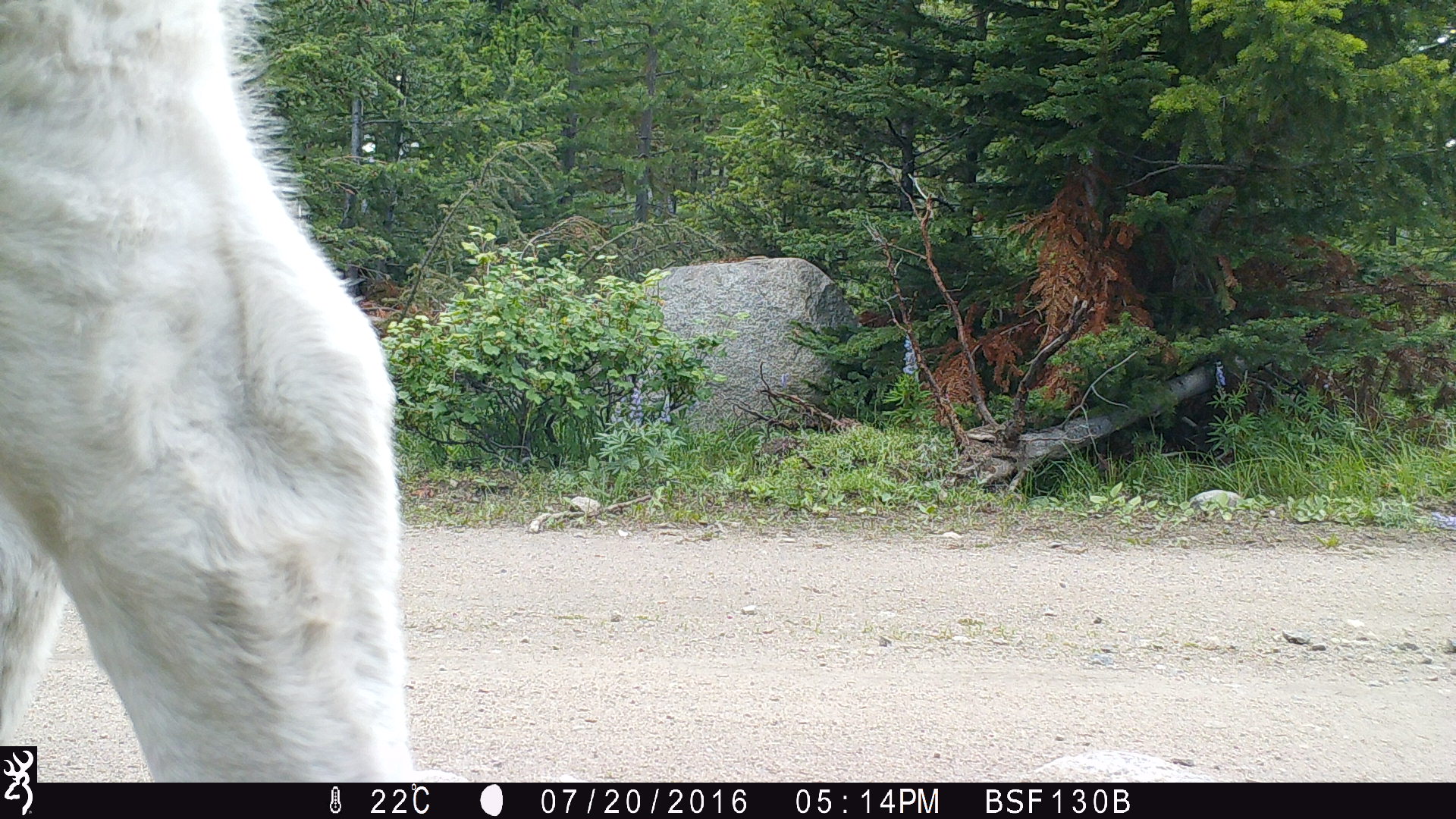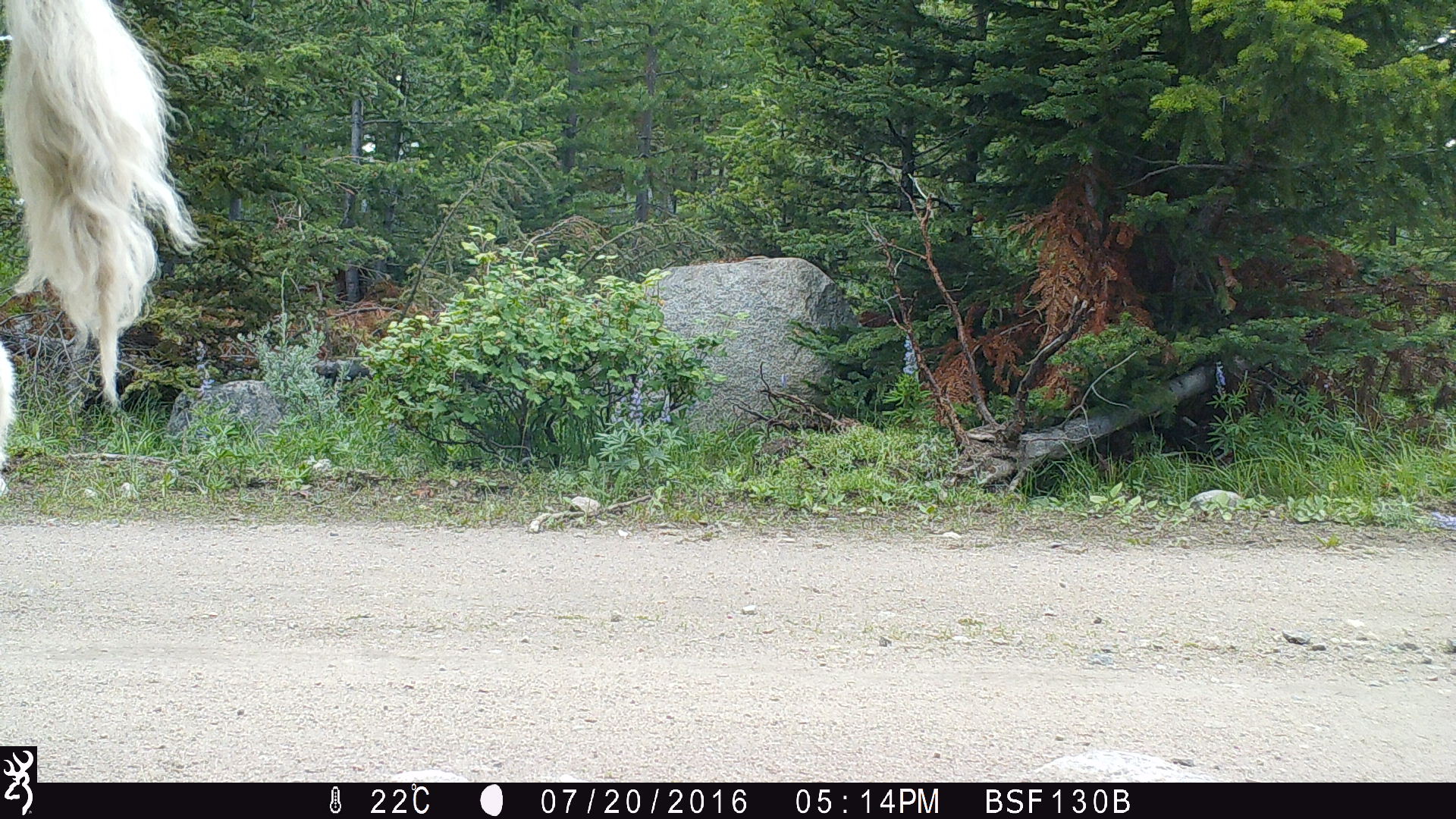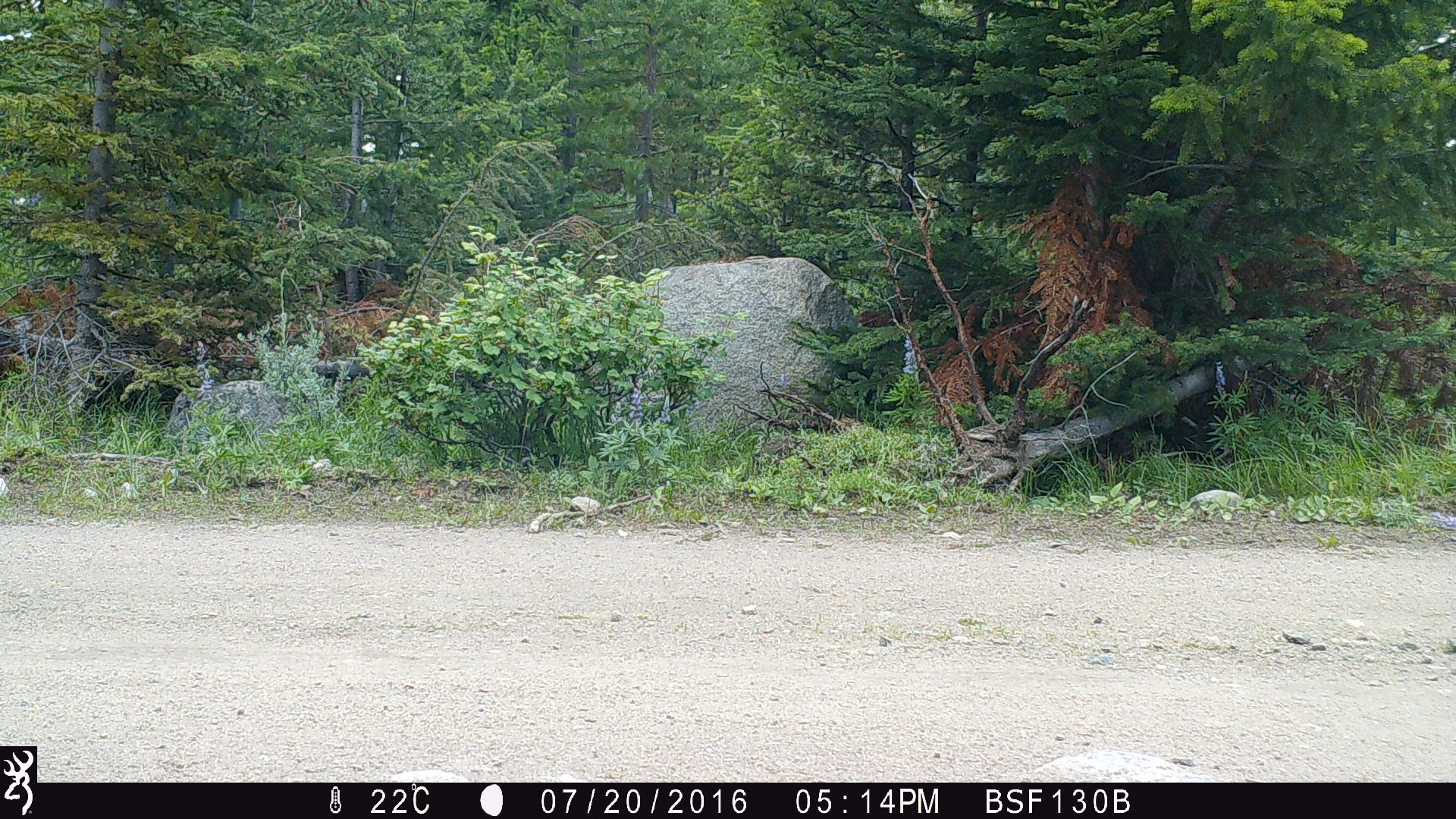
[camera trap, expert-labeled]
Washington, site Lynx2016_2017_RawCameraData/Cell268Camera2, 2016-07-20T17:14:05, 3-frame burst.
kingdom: Animalia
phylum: Chordata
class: Mammalia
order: Artiodactyla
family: Bovidae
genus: Bos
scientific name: Bos taurus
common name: domestic cattle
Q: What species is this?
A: Domestic cattle (Bos taurus).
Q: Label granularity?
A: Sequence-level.